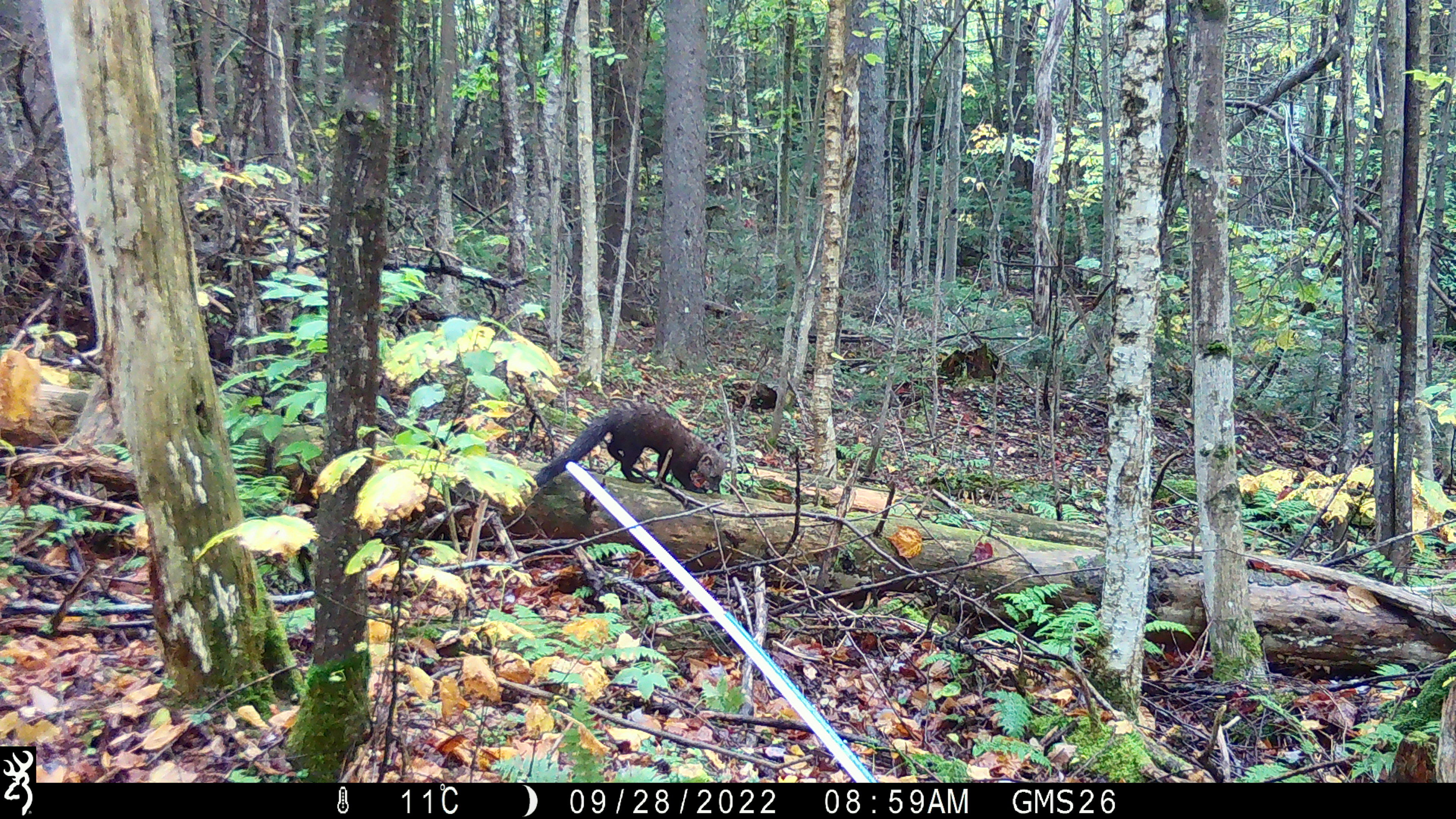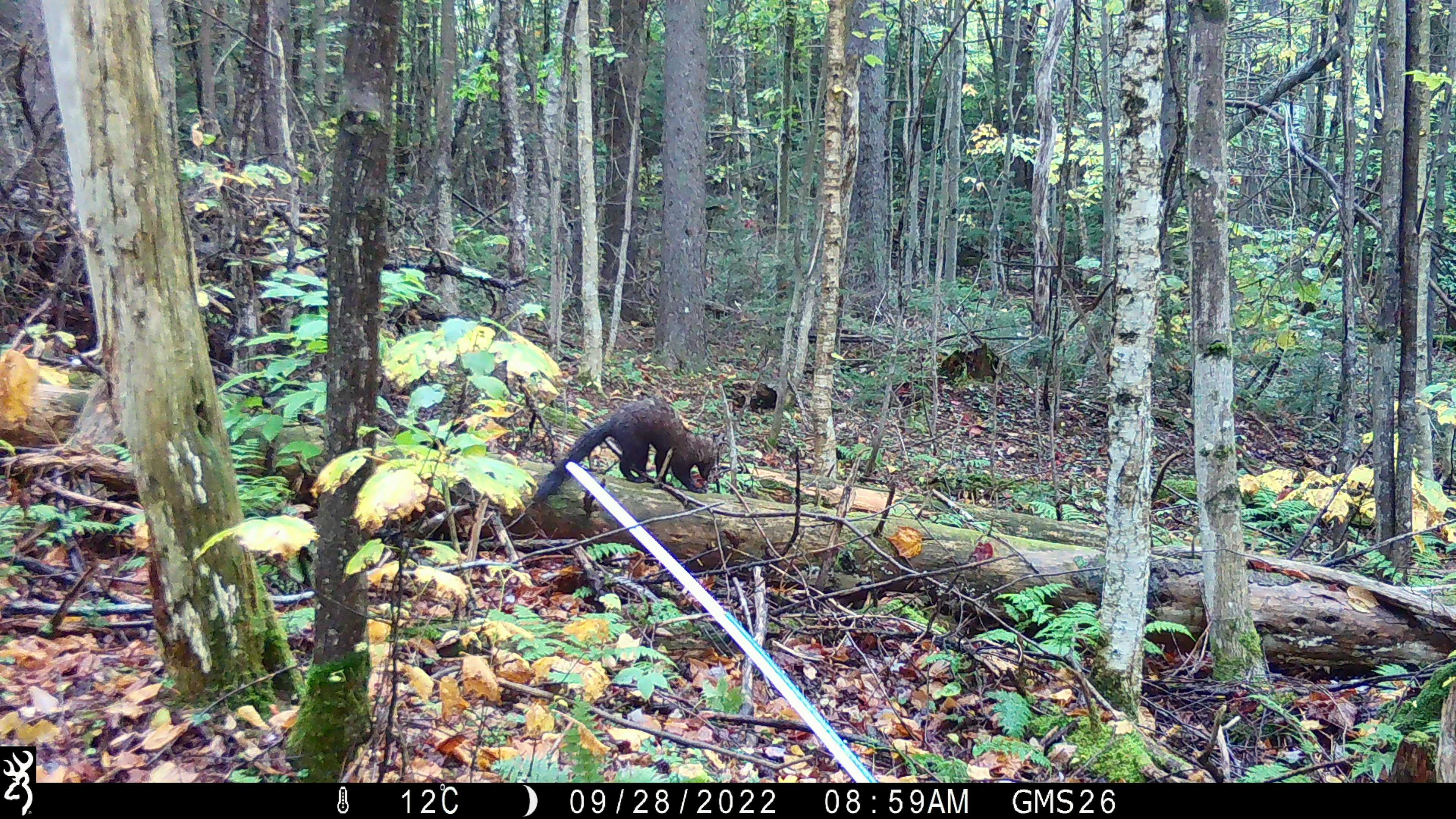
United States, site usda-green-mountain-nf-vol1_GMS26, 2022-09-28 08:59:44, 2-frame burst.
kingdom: Animalia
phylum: Chordata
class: Mammalia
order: Carnivora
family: Mustelidae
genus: Pekania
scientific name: Pekania pennanti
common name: fisher